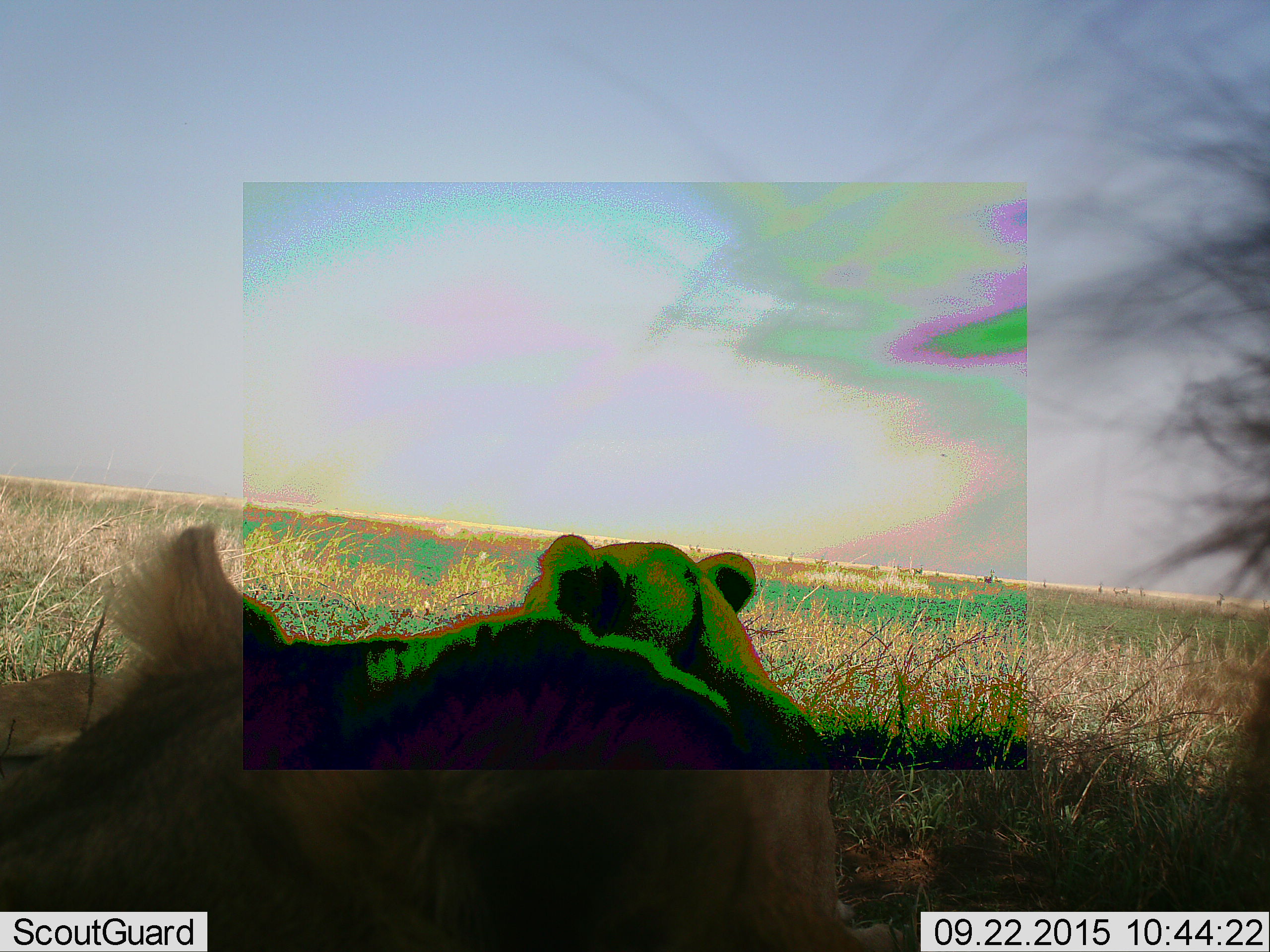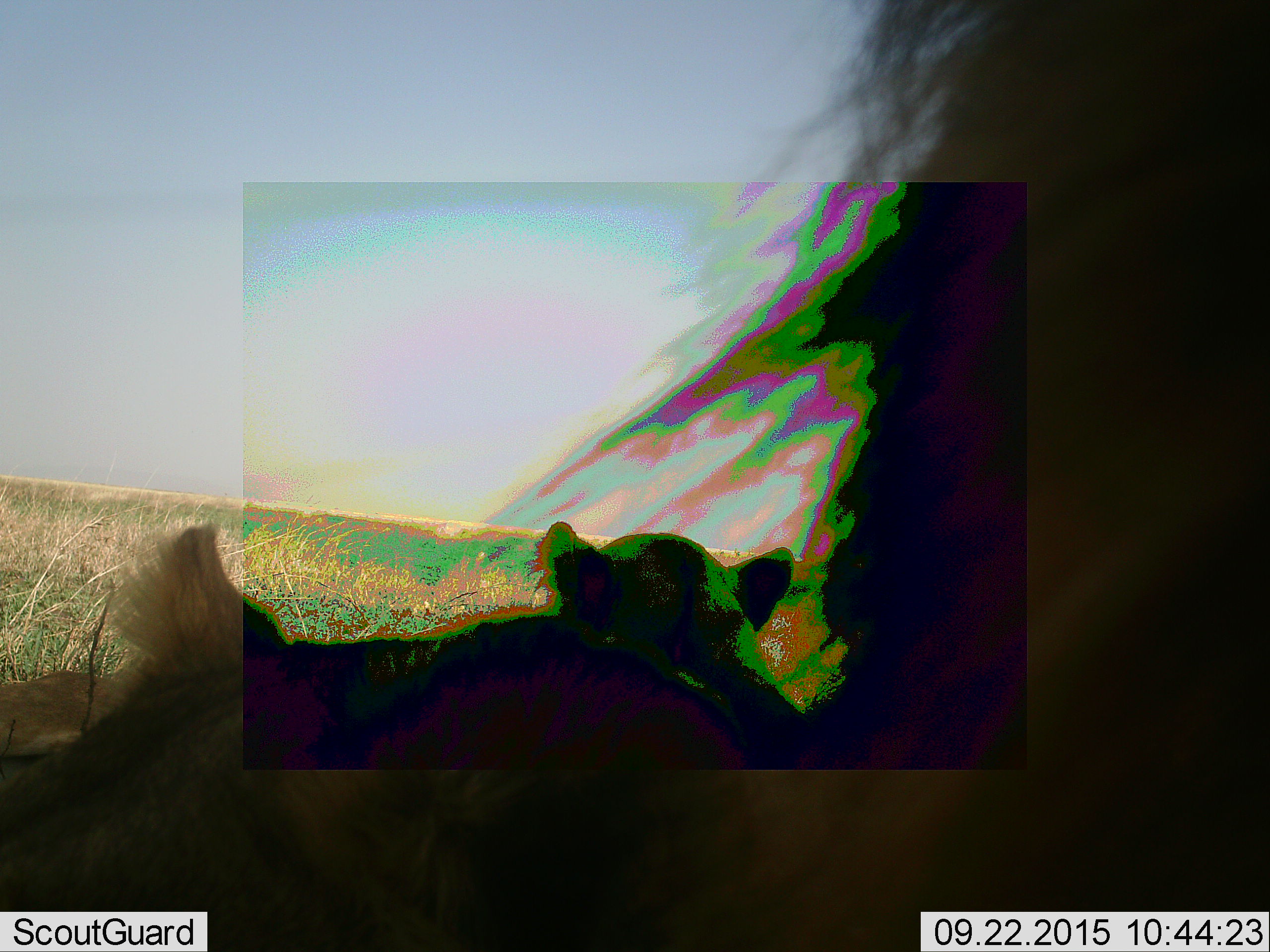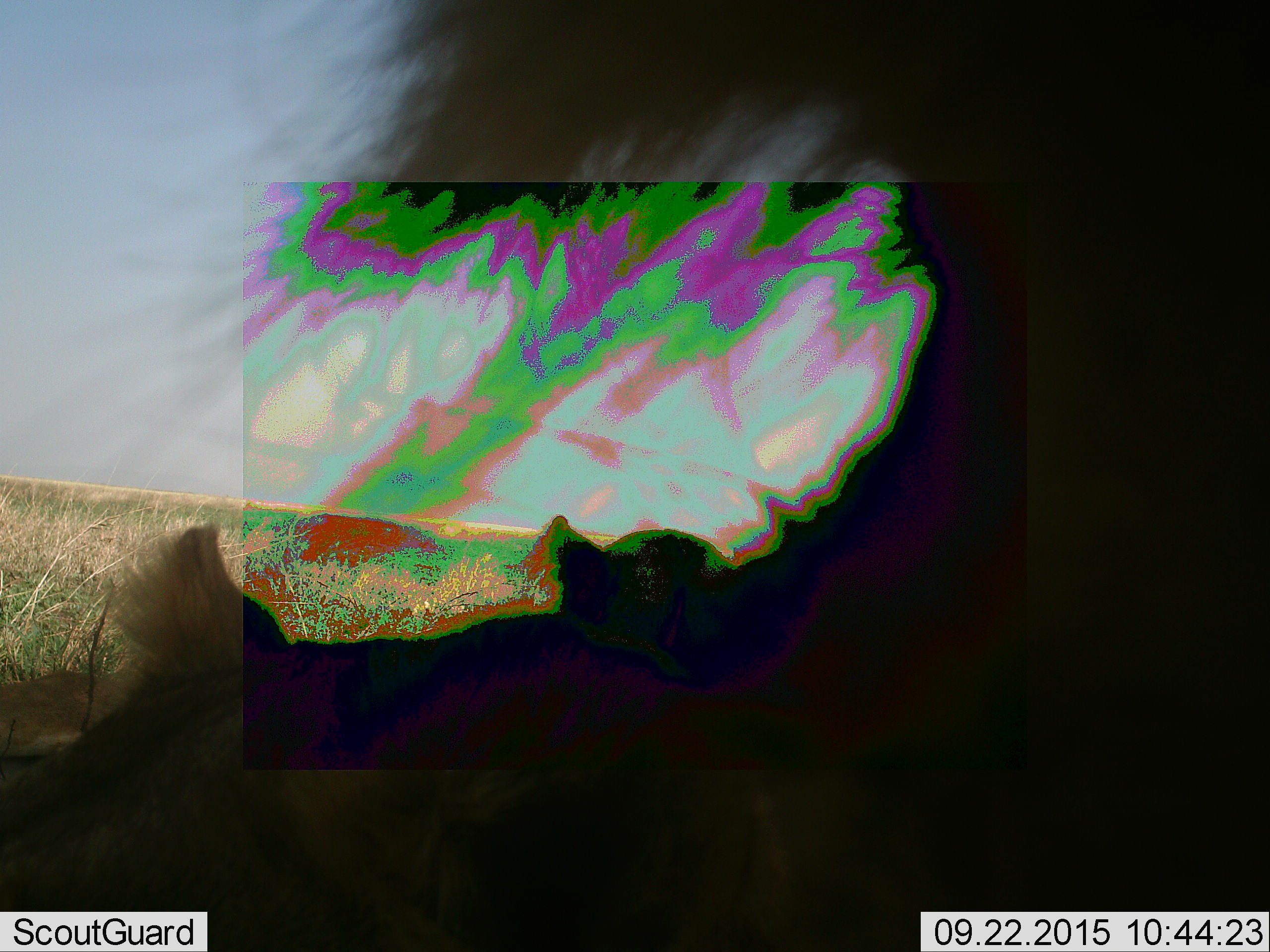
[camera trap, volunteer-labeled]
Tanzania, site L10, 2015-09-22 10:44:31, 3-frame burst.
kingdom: Animalia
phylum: Chordata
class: Mammalia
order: Carnivora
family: Felidae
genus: Panthera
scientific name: Panthera leo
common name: lion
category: lionfemale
Lionfemale (lion) (Panthera leo), count 1. Behavior (volunteer vote fractions): standing 0%, resting 89%, moving 22%, interacting 0%. Young present (vote fraction): 11%. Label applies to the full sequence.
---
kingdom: Animalia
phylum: Chordata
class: Mammalia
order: Carnivora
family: Felidae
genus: Panthera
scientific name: Panthera leo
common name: lion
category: lionmale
Lionmale (lion) (Panthera leo), count 1. Behavior (volunteer vote fractions): standing 40%, resting 40%, moving 40%, interacting 20%. Young present (vote fraction): 20%. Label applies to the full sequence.